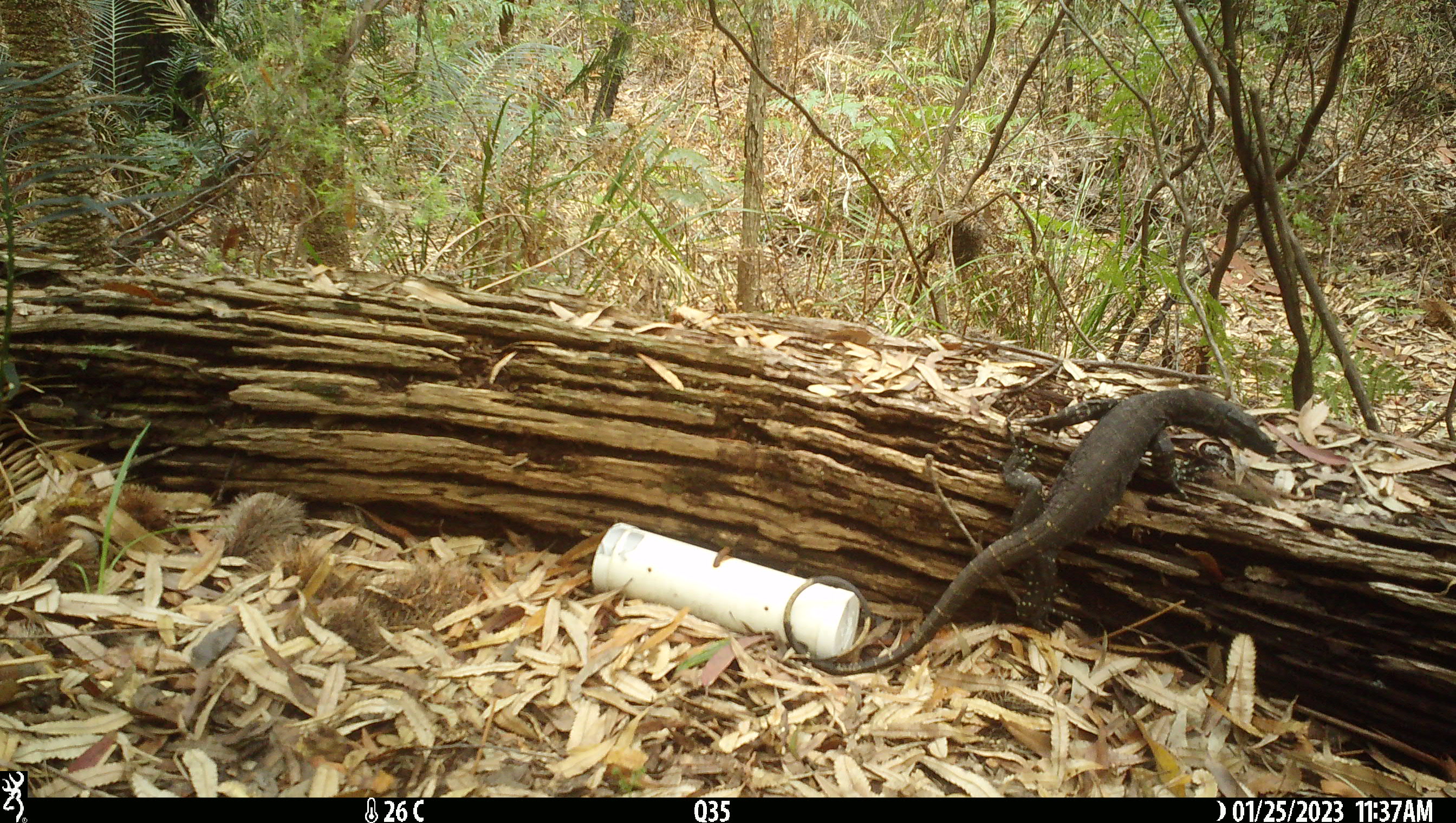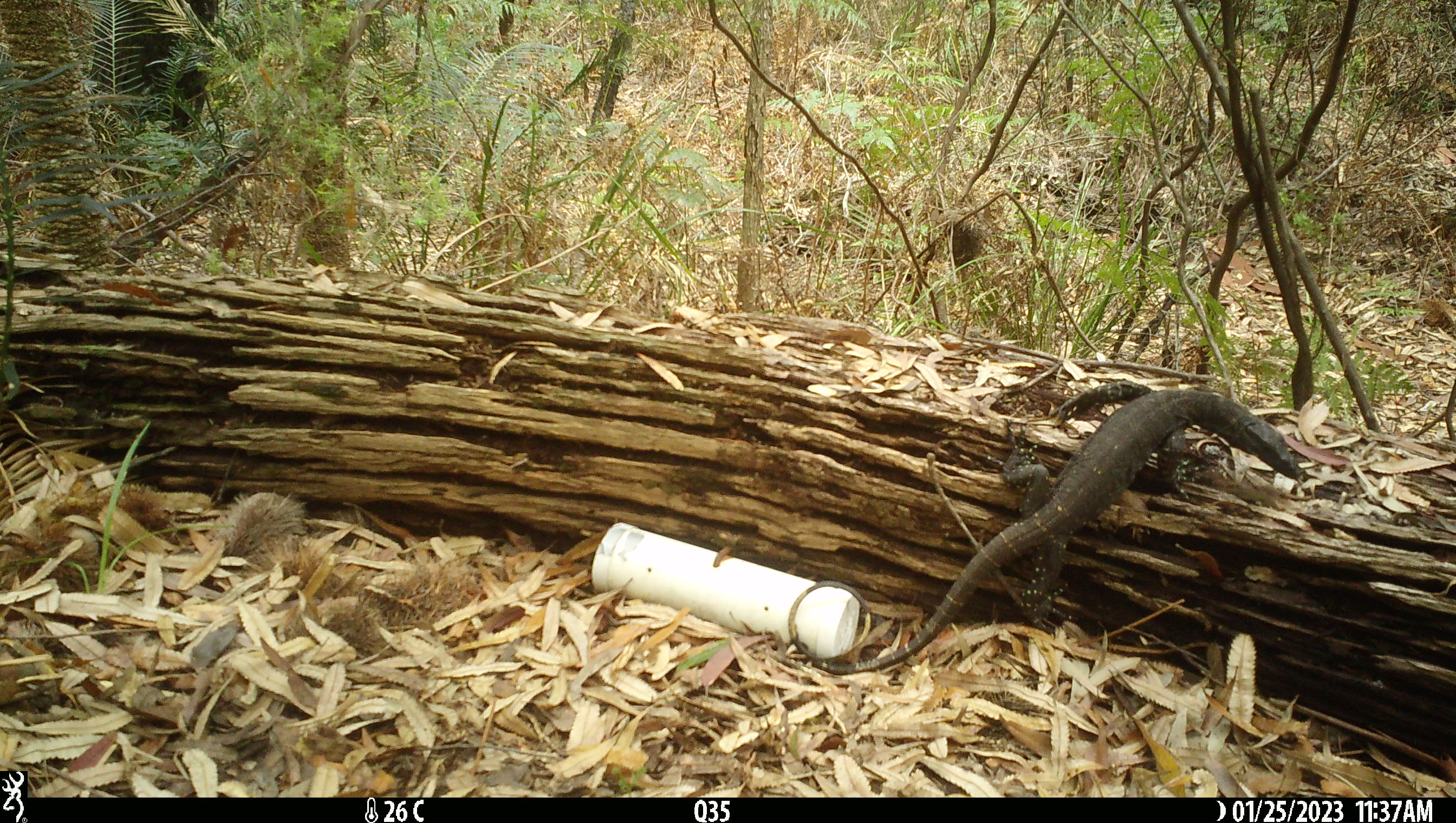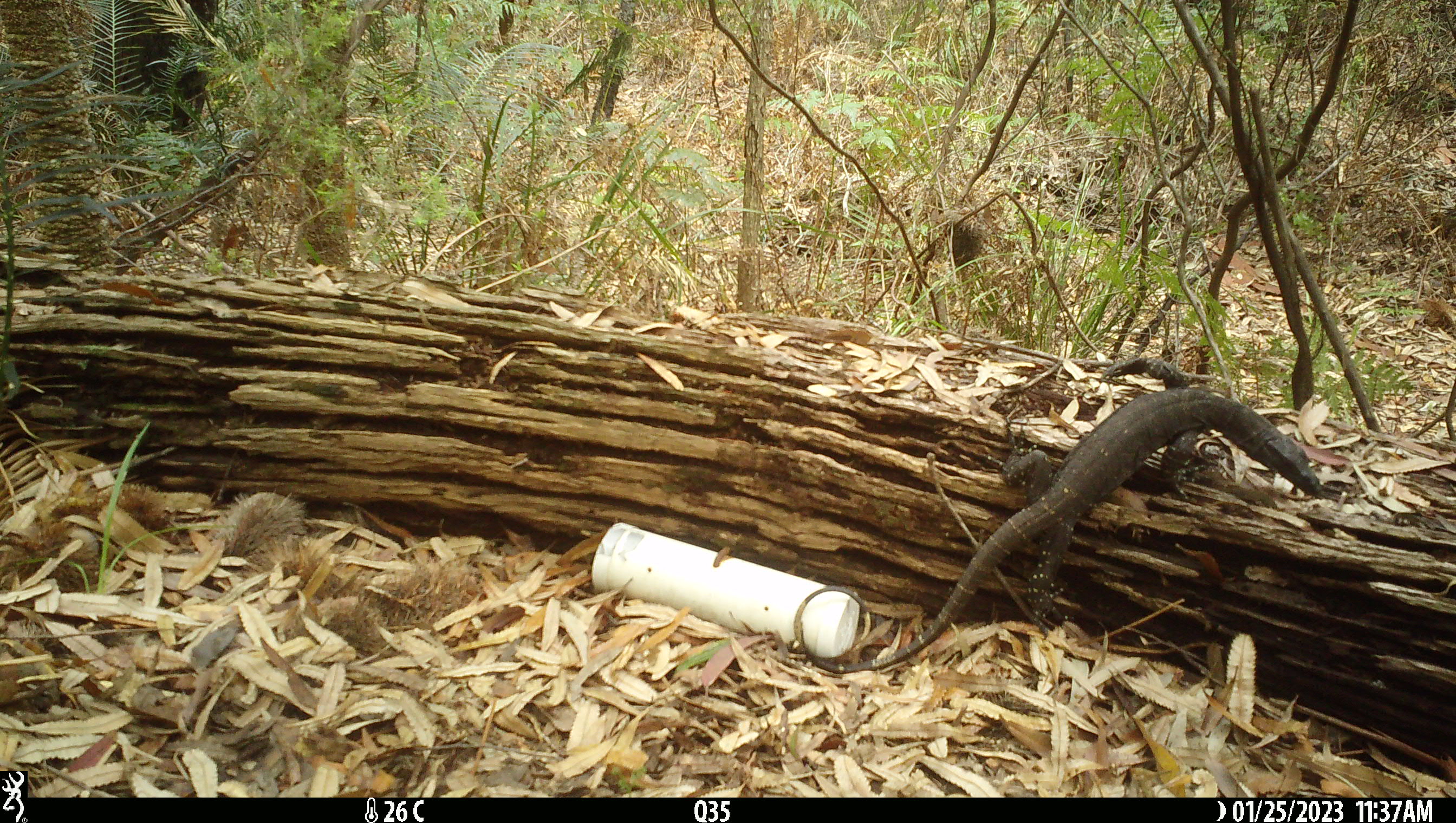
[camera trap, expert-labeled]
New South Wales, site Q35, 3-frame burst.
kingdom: Animalia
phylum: Chordata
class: Reptilia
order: Squamata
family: Varanidae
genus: Varanus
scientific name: Varanus varius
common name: lace monitor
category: goanna